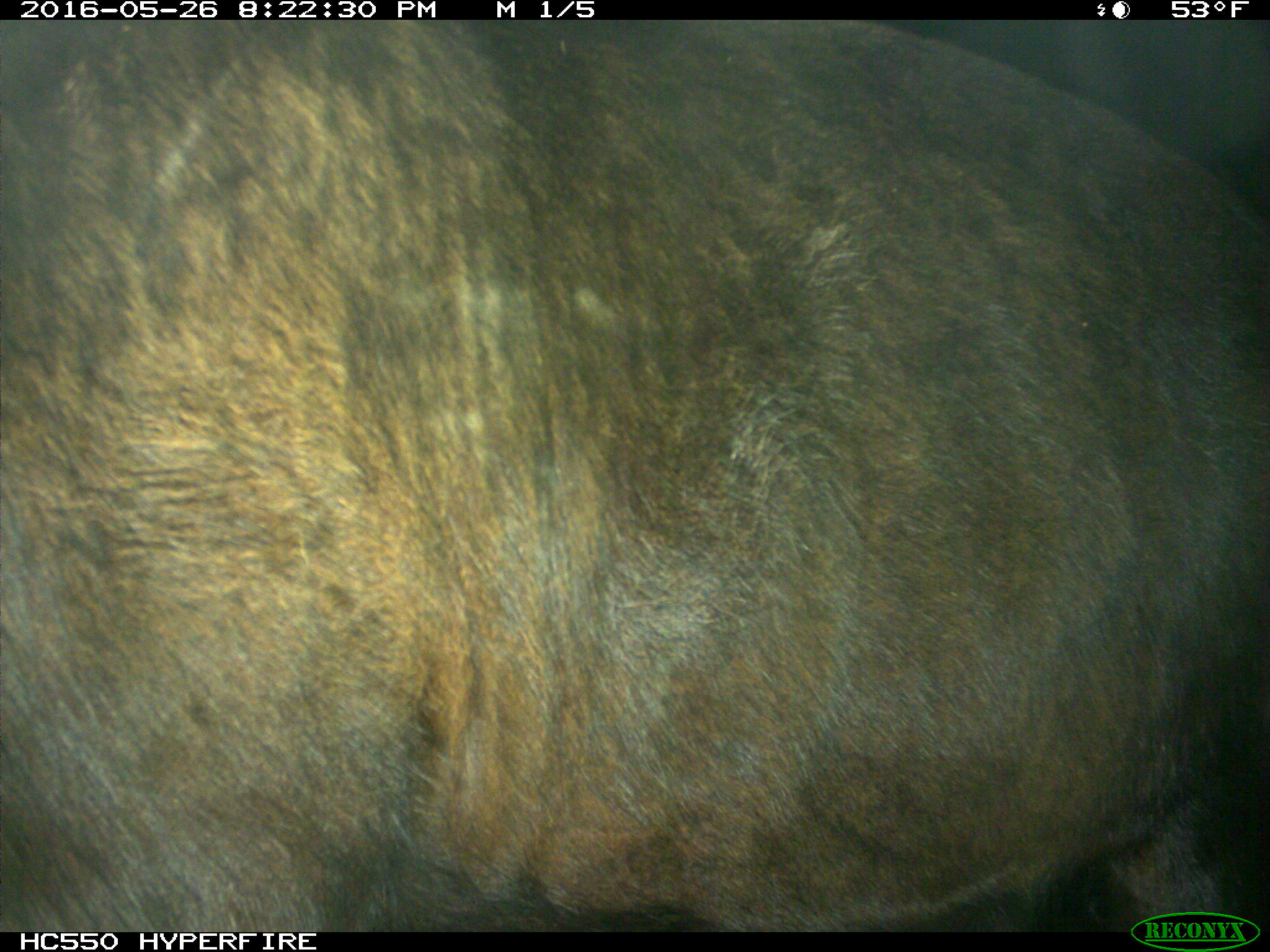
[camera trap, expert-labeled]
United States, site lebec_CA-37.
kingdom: Animalia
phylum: Chordata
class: Mammalia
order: Artiodactyla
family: Bovidae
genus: Bos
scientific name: Bos taurus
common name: domestic cow